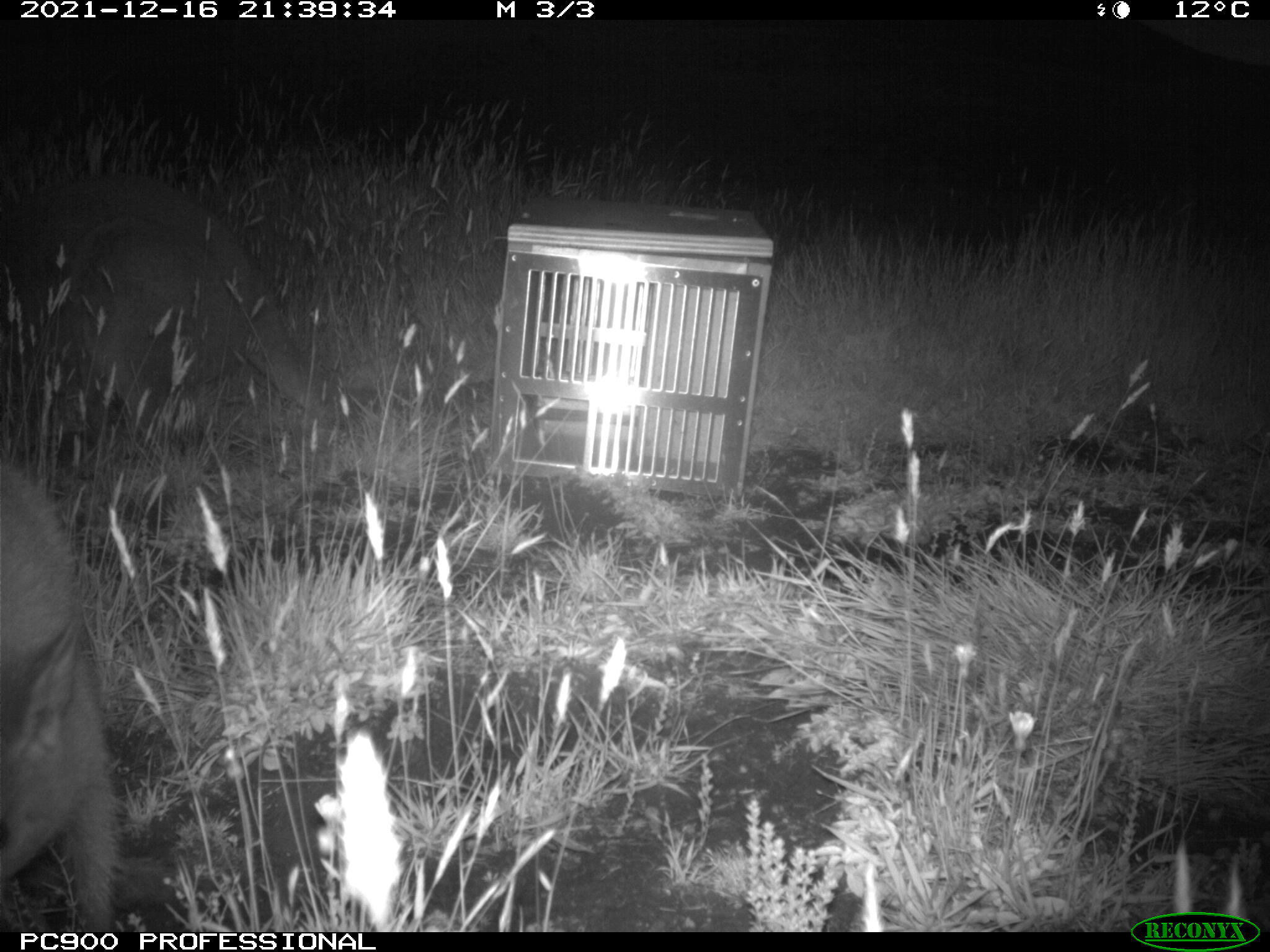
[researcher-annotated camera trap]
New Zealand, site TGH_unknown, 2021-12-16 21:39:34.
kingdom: Animalia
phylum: Chordata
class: Mammalia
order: Diprotodontia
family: Macropodidae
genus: Notamacropus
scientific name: Notamacropus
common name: wallaby